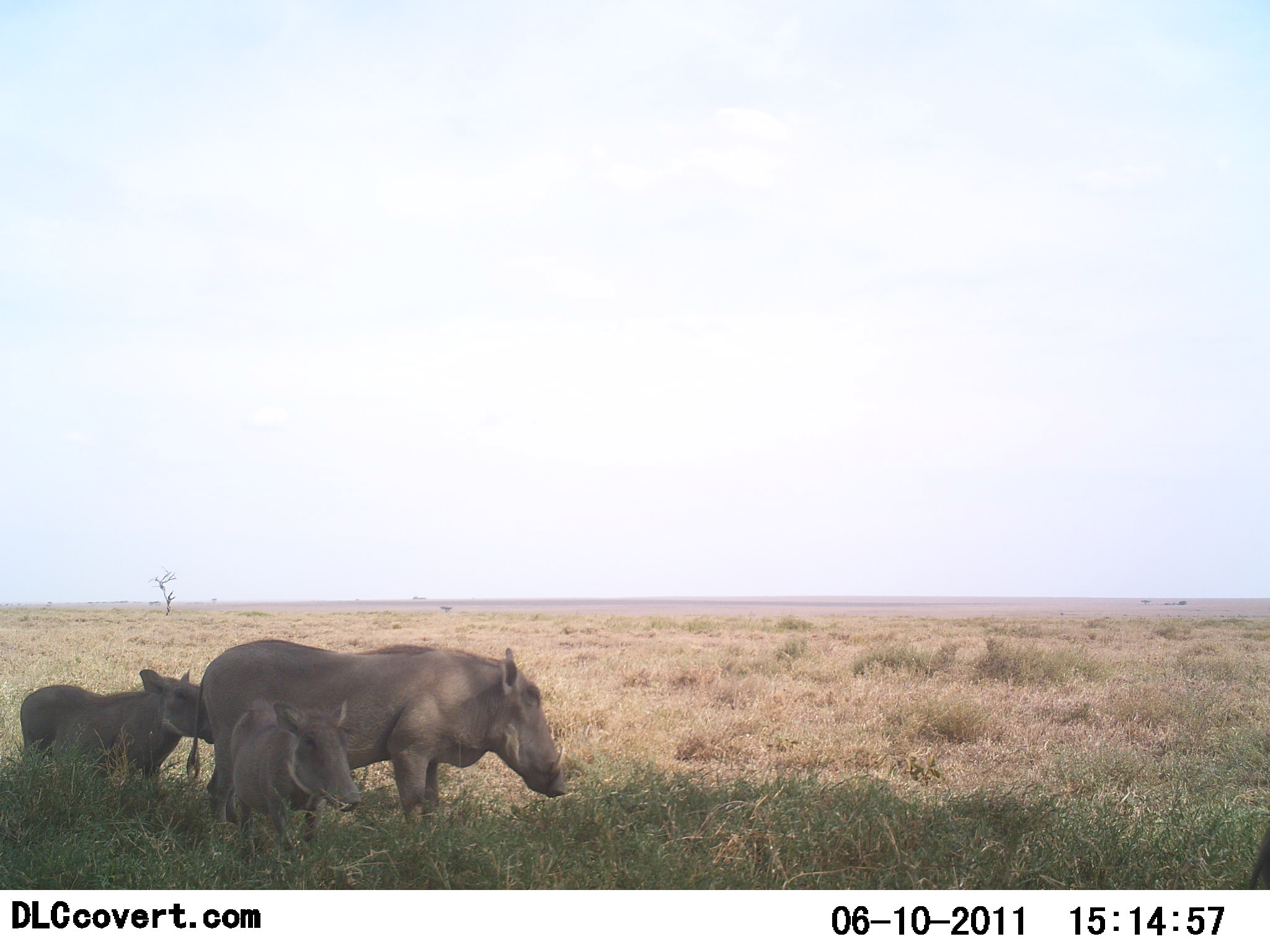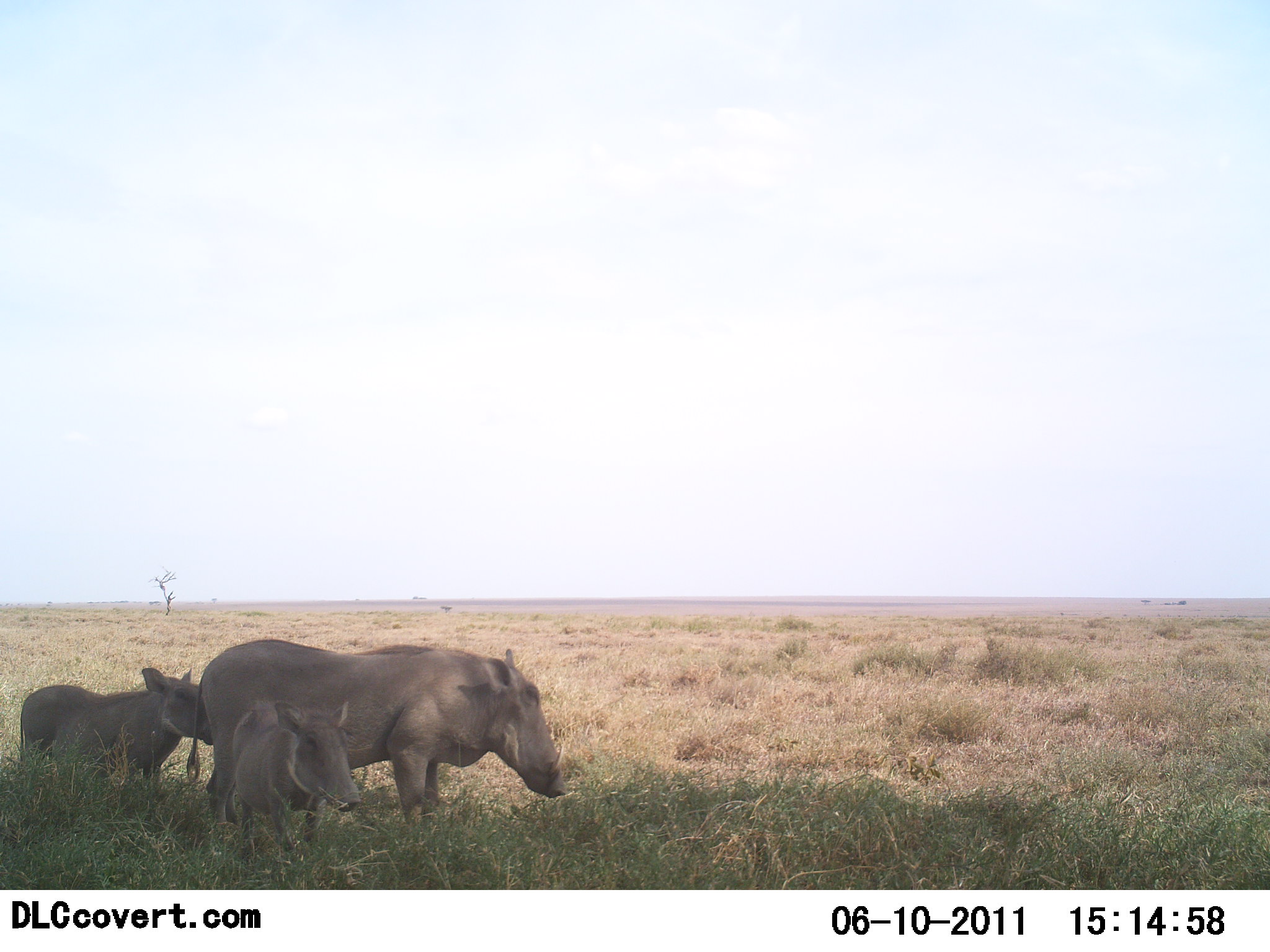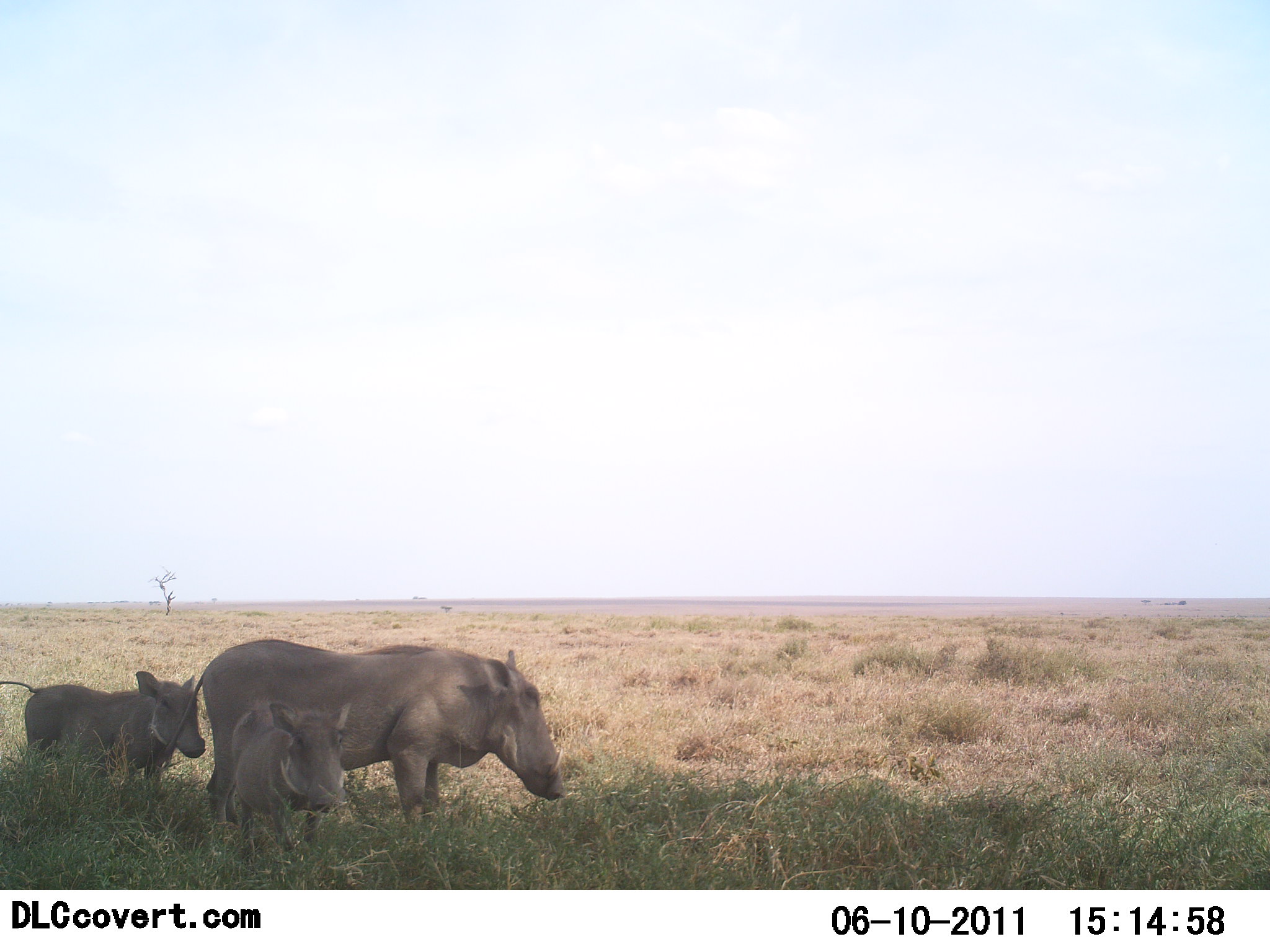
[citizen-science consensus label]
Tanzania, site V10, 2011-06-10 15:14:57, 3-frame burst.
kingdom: Animalia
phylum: Chordata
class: Mammalia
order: Artiodactyla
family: Suidae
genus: Phacochoerus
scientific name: Phacochoerus africanus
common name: warthog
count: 3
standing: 92%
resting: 0%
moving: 0%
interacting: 17%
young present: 92%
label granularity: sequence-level